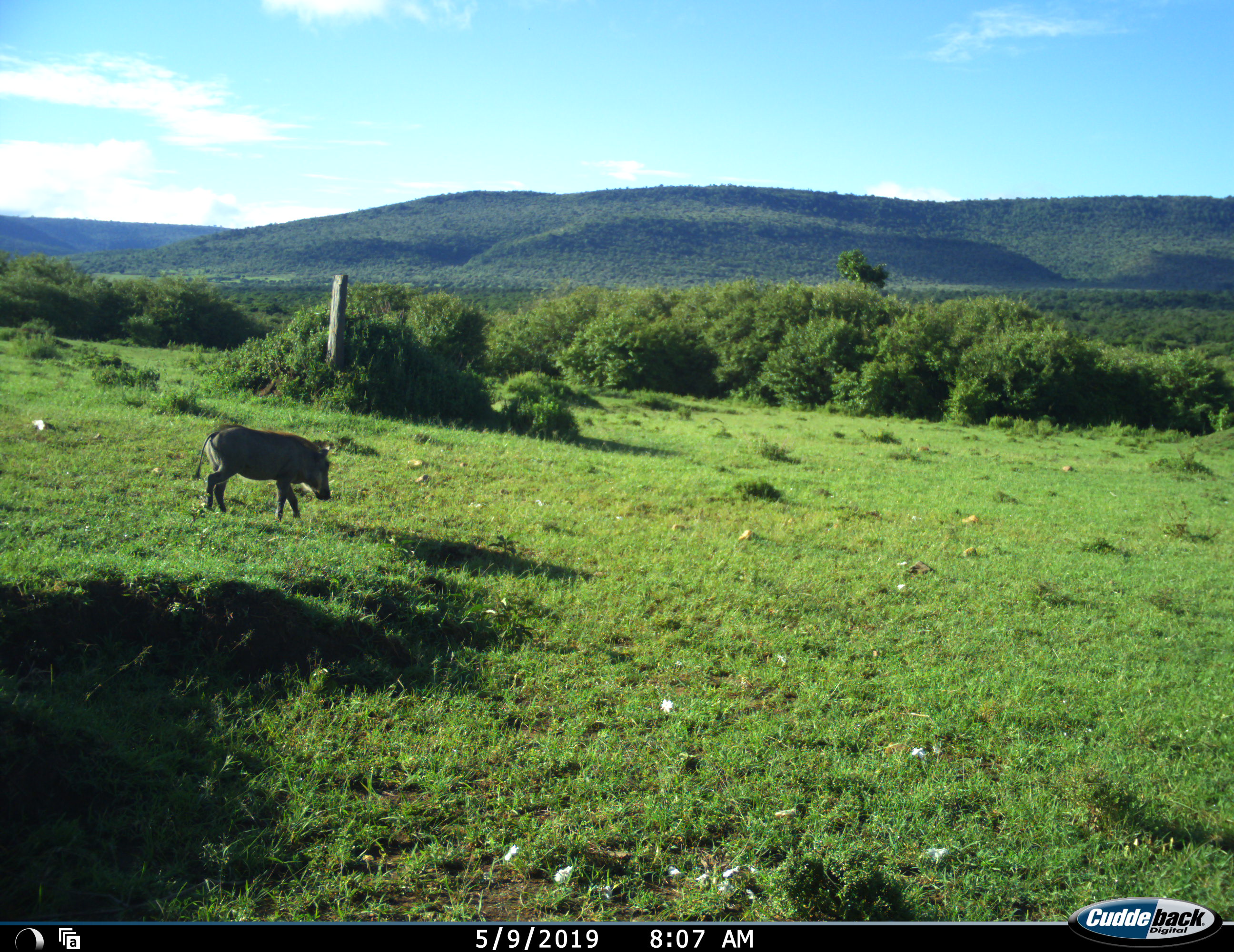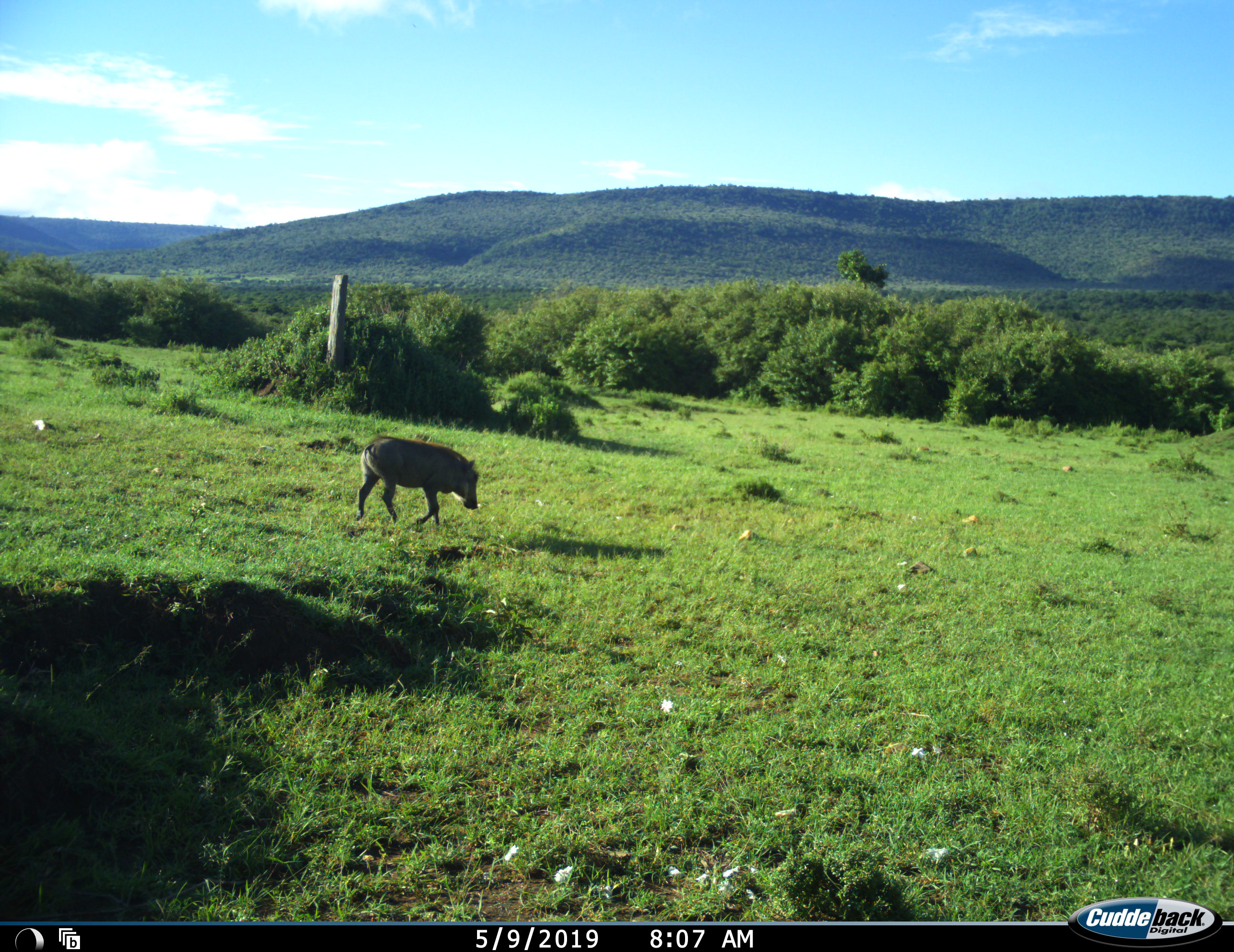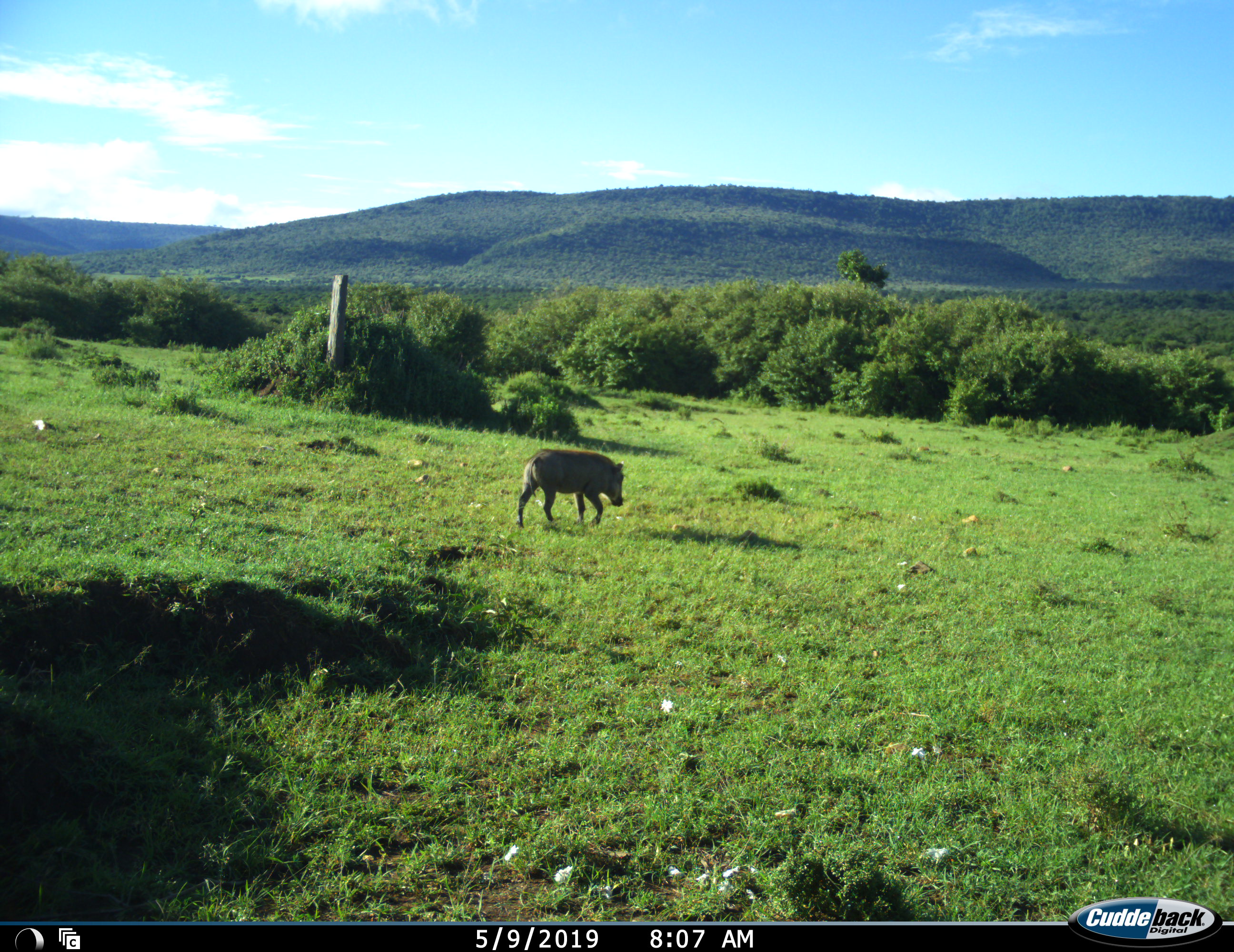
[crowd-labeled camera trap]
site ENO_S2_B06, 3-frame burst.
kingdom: Animalia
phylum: Chordata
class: Mammalia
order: Artiodactyla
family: Suidae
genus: Phacochoerus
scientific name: Phacochoerus africanus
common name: warthog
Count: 1.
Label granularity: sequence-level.